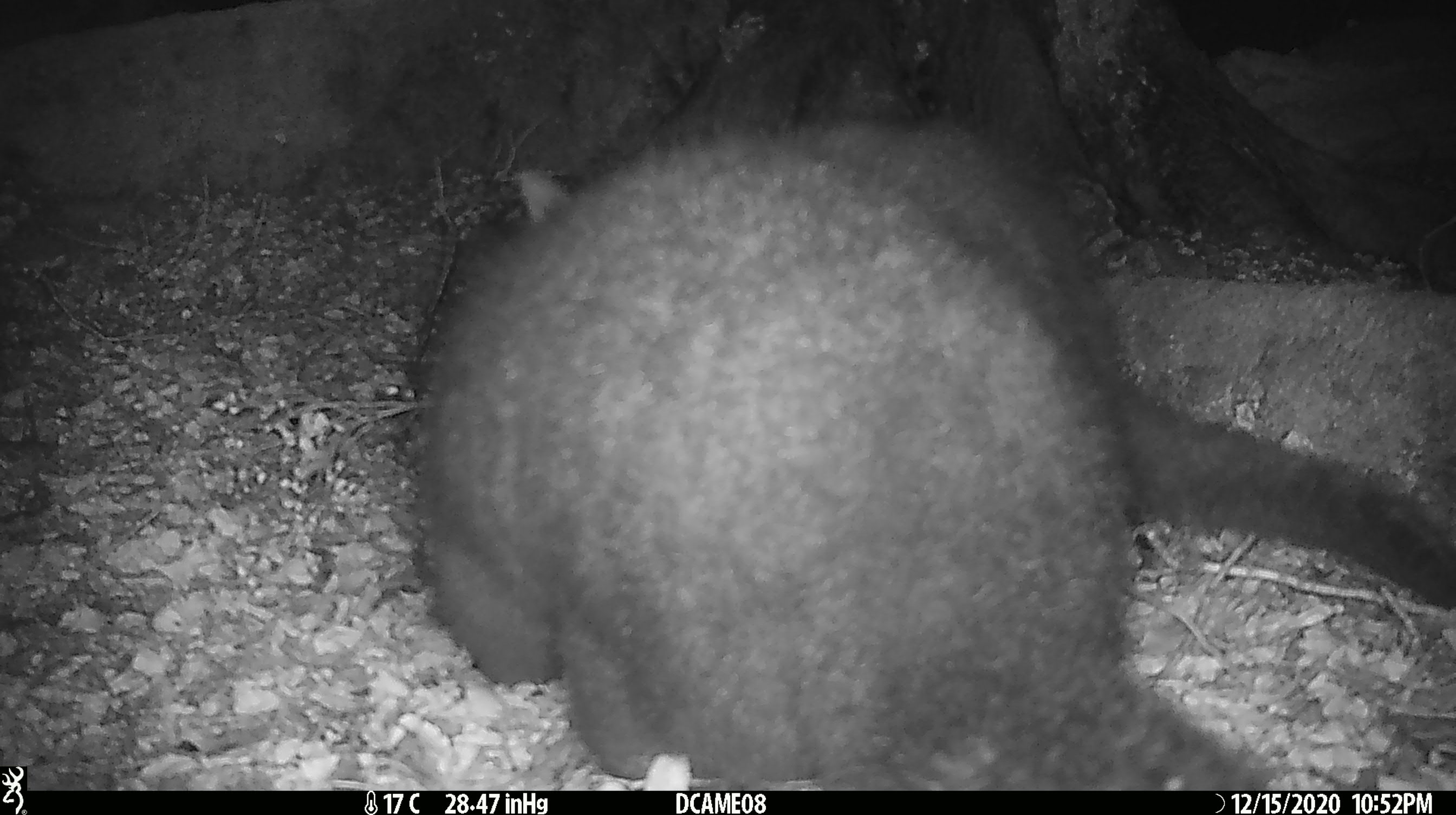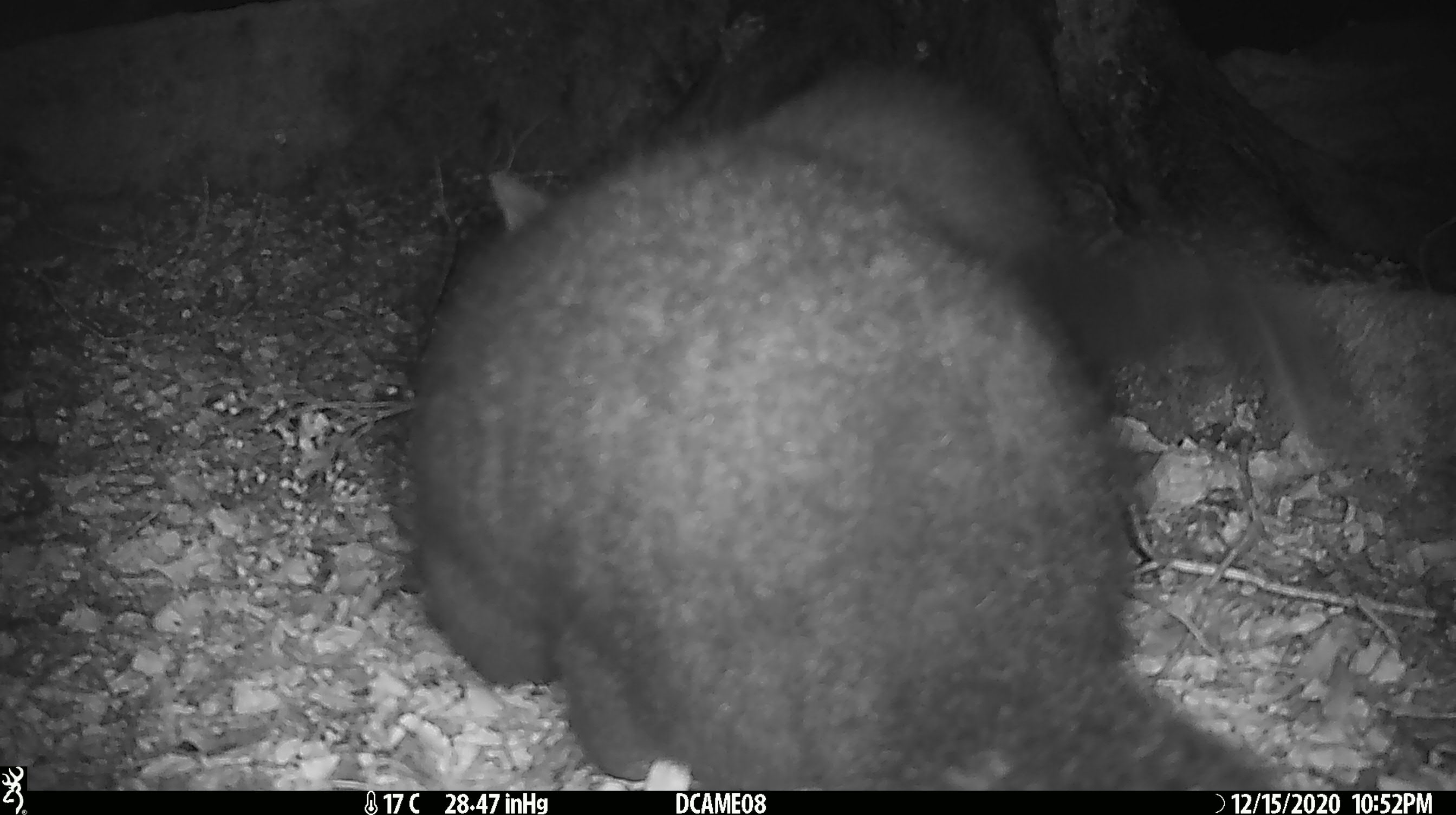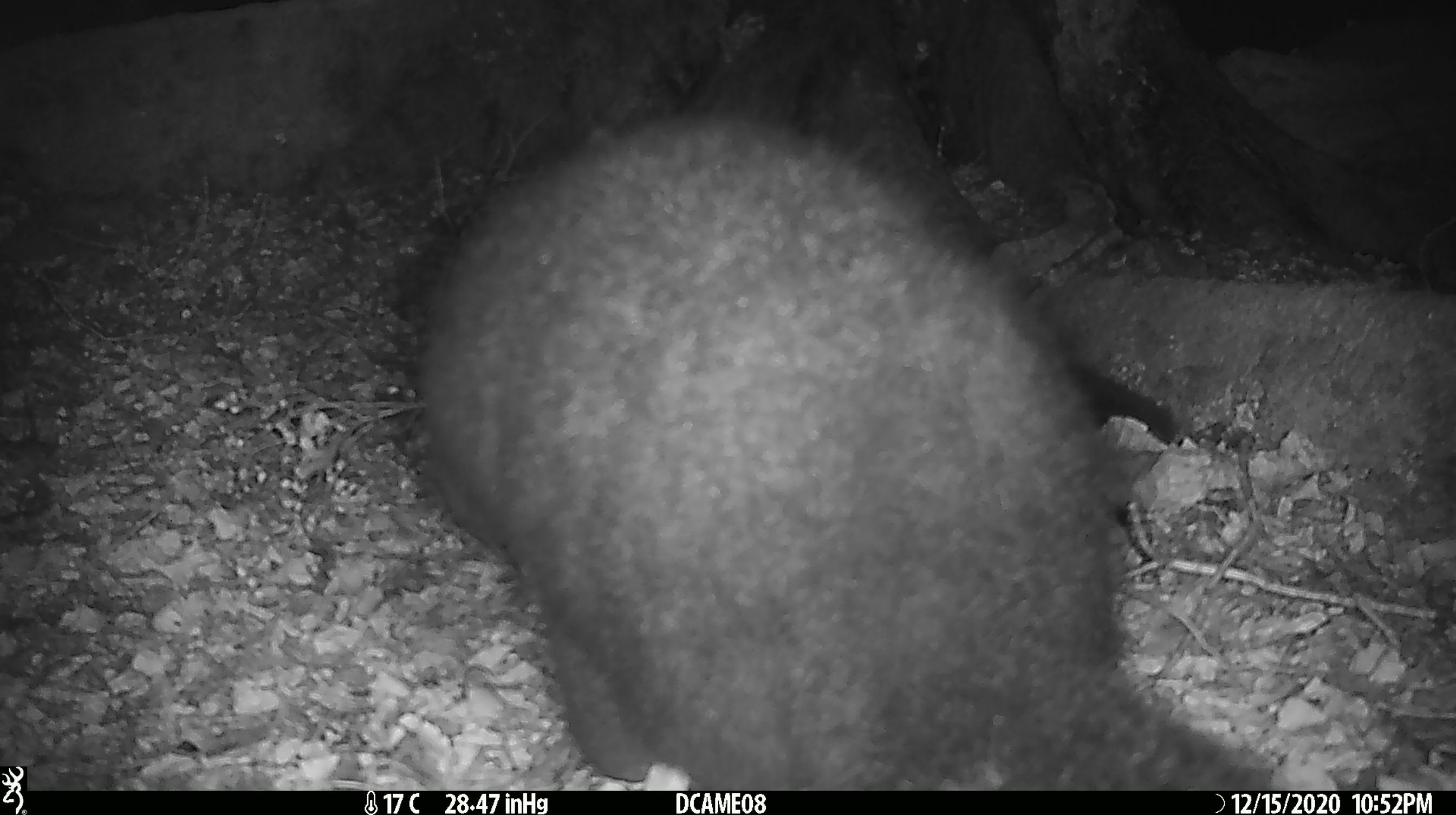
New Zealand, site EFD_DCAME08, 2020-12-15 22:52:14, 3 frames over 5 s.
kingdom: Animalia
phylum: Chordata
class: Mammalia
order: Diprotodontia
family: Phalangeridae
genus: Trichosurus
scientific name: Trichosurus vulpecula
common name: common brushtail possum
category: possum